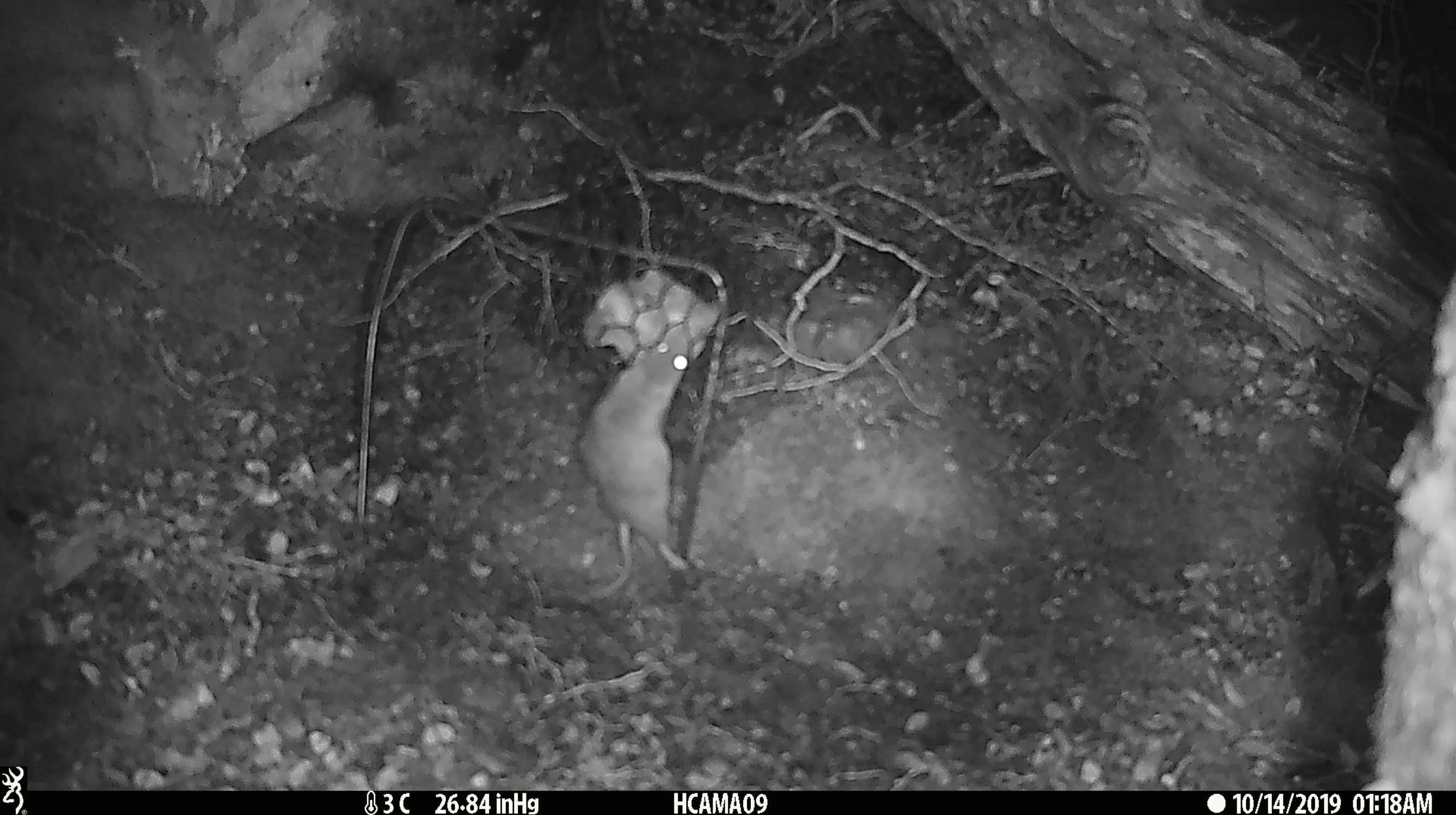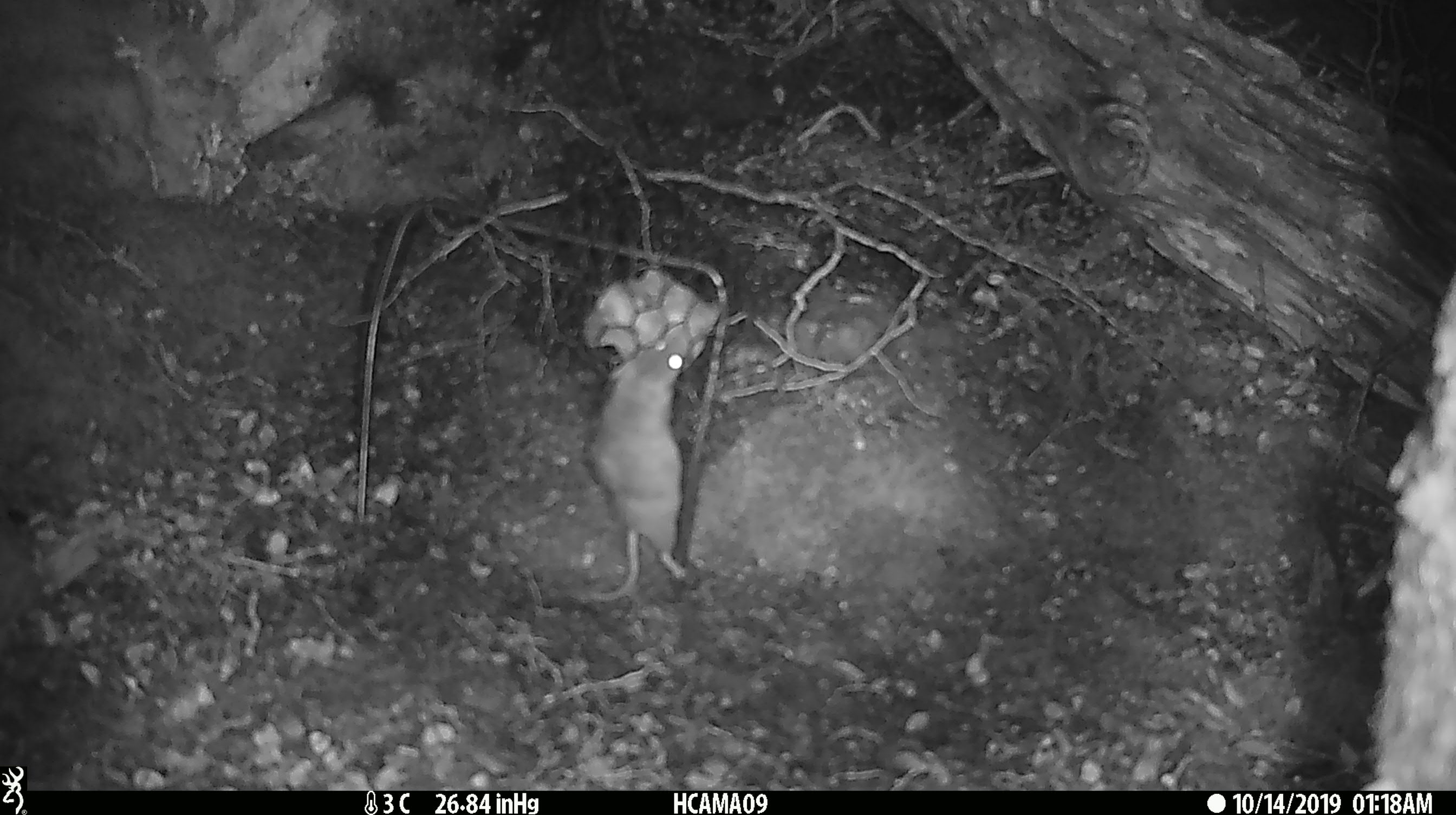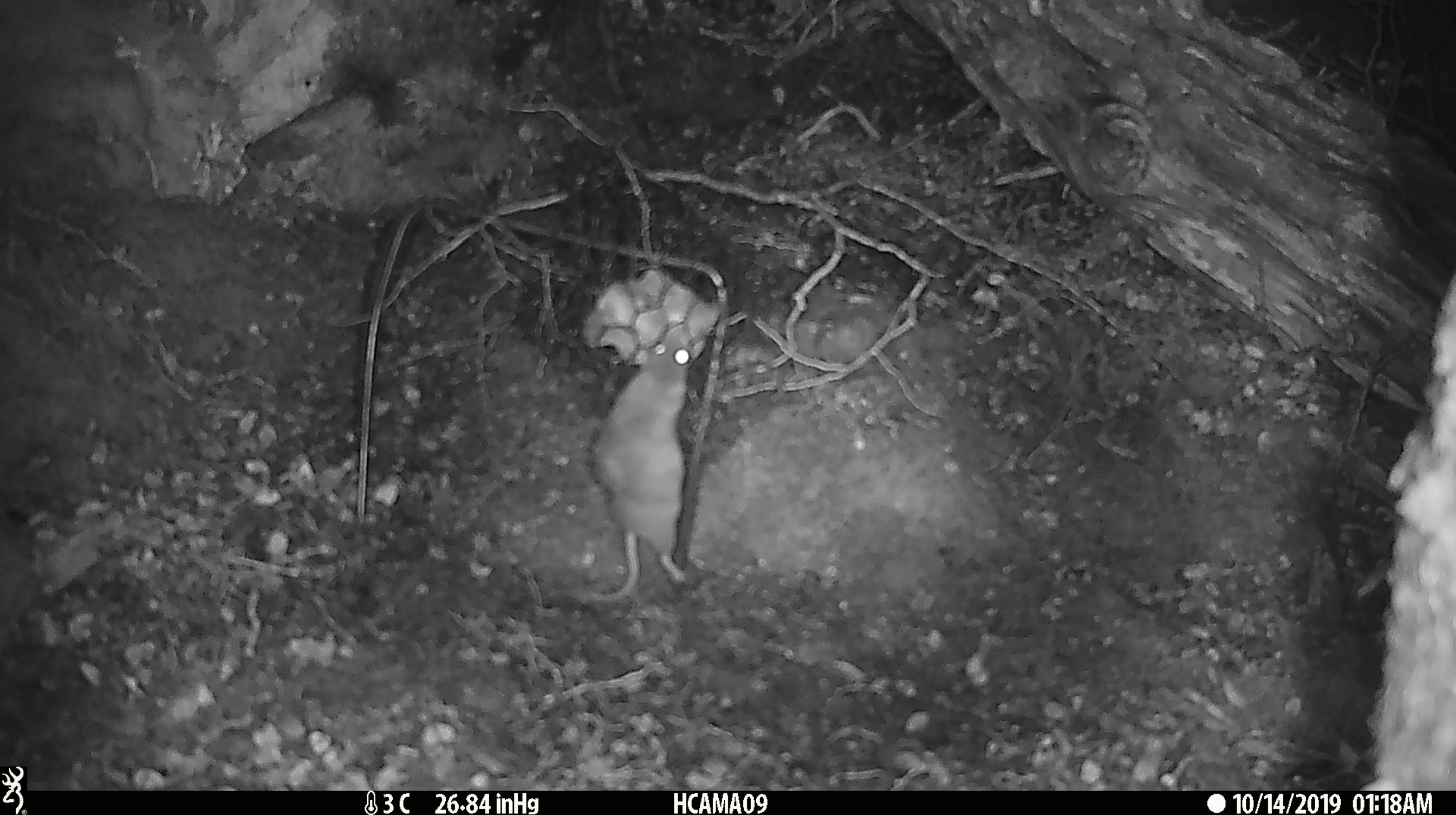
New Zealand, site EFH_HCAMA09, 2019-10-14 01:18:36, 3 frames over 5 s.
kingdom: Animalia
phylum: Chordata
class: Mammalia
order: Rodentia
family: Muridae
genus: Mus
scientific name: Mus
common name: mouse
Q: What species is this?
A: Mouse (Mus).